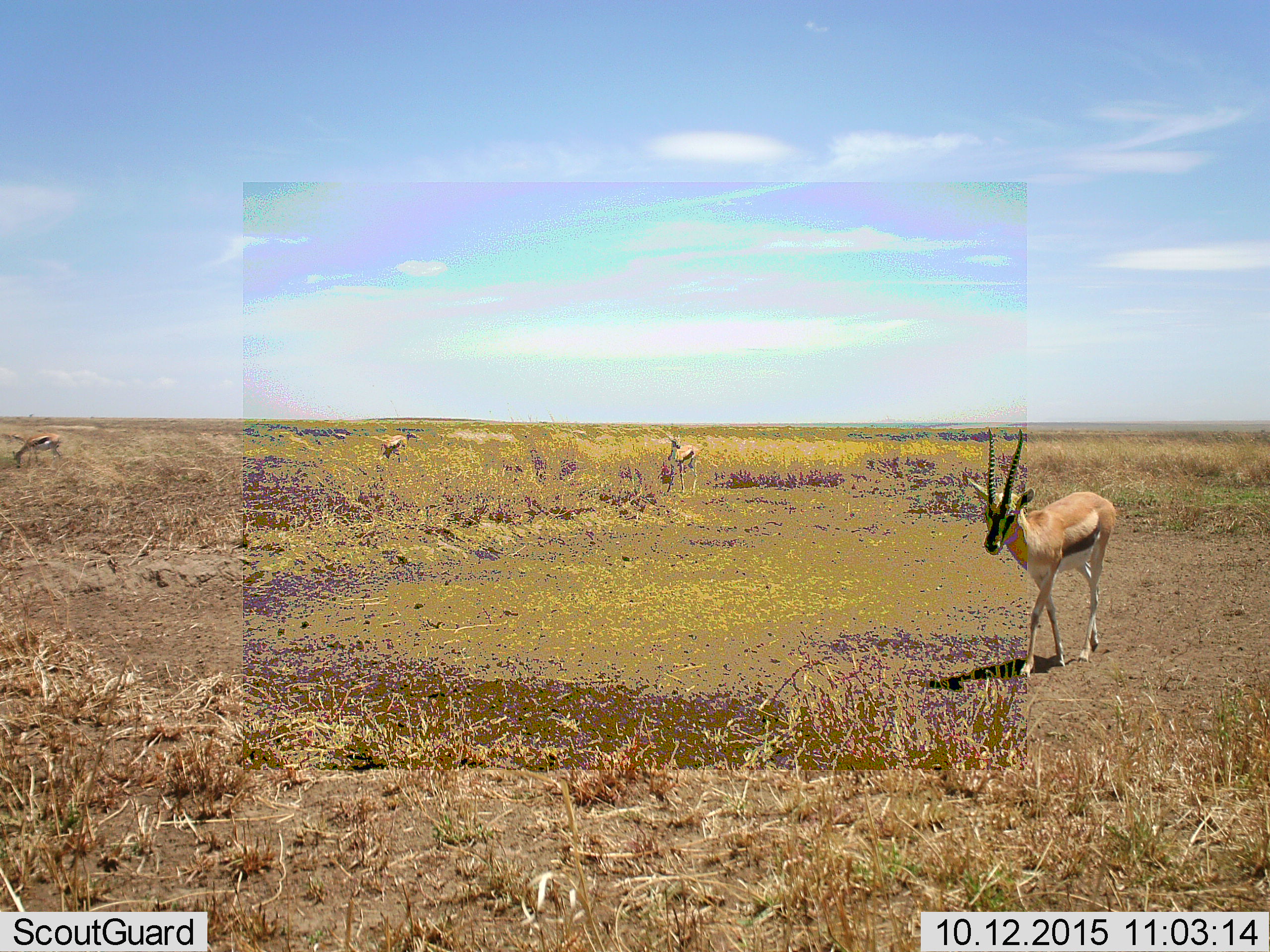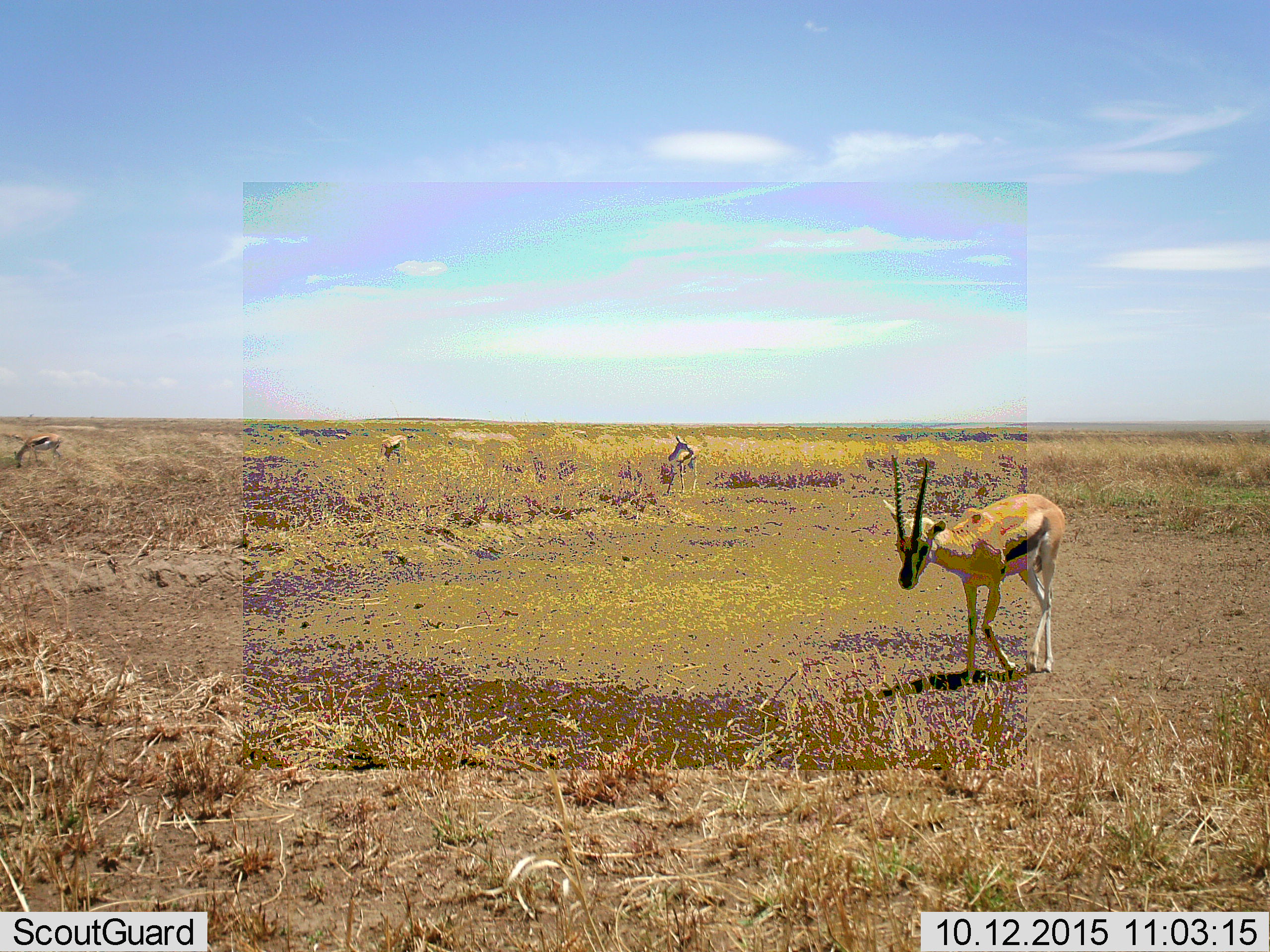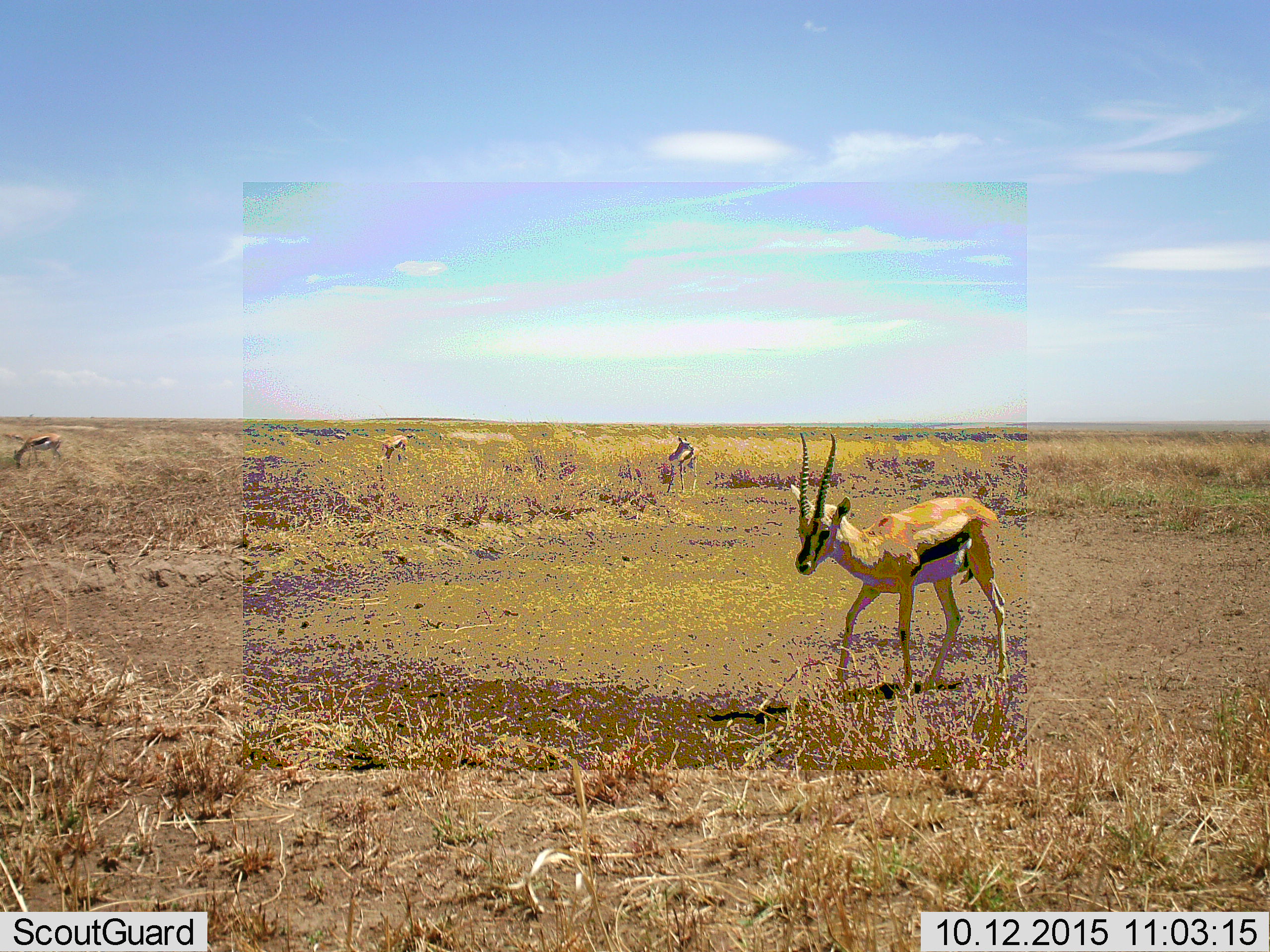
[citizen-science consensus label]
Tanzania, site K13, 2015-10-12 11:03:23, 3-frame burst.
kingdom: Animalia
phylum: Chordata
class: Mammalia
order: Artiodactyla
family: Bovidae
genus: Eudorcas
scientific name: Eudorcas thomsonii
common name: thomson's gazelle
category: gazellethomsons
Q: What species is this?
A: Gazellethomsons (thomson's gazelle) (Eudorcas thomsonii).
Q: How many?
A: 4.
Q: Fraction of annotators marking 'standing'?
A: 33%.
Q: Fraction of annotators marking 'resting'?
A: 0%.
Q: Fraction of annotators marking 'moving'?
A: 100%.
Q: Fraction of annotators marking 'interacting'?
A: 0%.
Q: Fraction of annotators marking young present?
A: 0%.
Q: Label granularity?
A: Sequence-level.